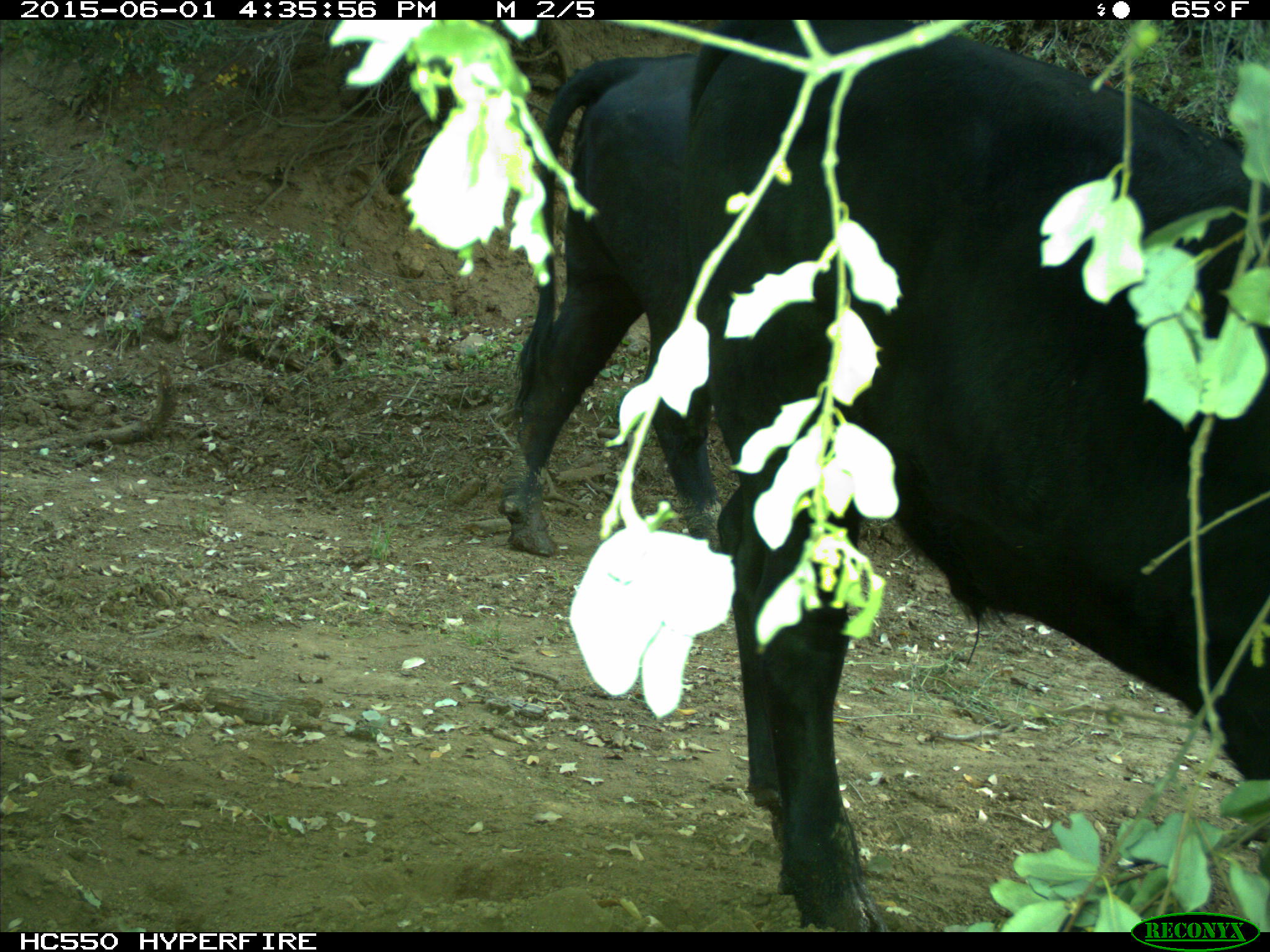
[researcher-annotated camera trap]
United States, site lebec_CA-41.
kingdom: Animalia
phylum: Chordata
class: Mammalia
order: Artiodactyla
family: Bovidae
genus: Bos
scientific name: Bos taurus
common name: domestic cow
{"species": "Bos taurus (domestic cow)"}